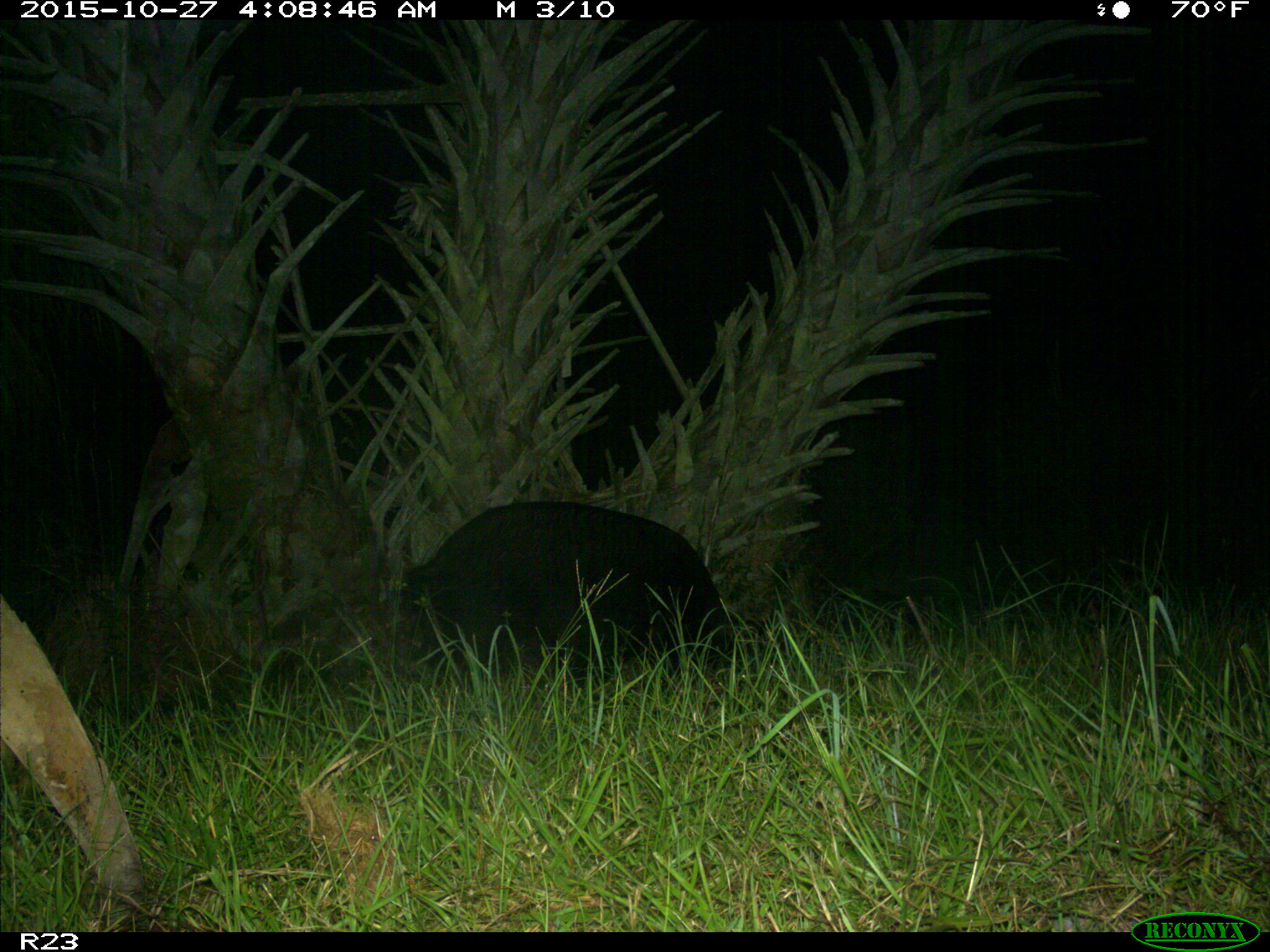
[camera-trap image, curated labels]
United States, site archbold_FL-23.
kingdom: Animalia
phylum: Chordata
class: Mammalia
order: Artiodactyla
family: Suidae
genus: Sus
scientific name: Sus scrofa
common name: wild boar